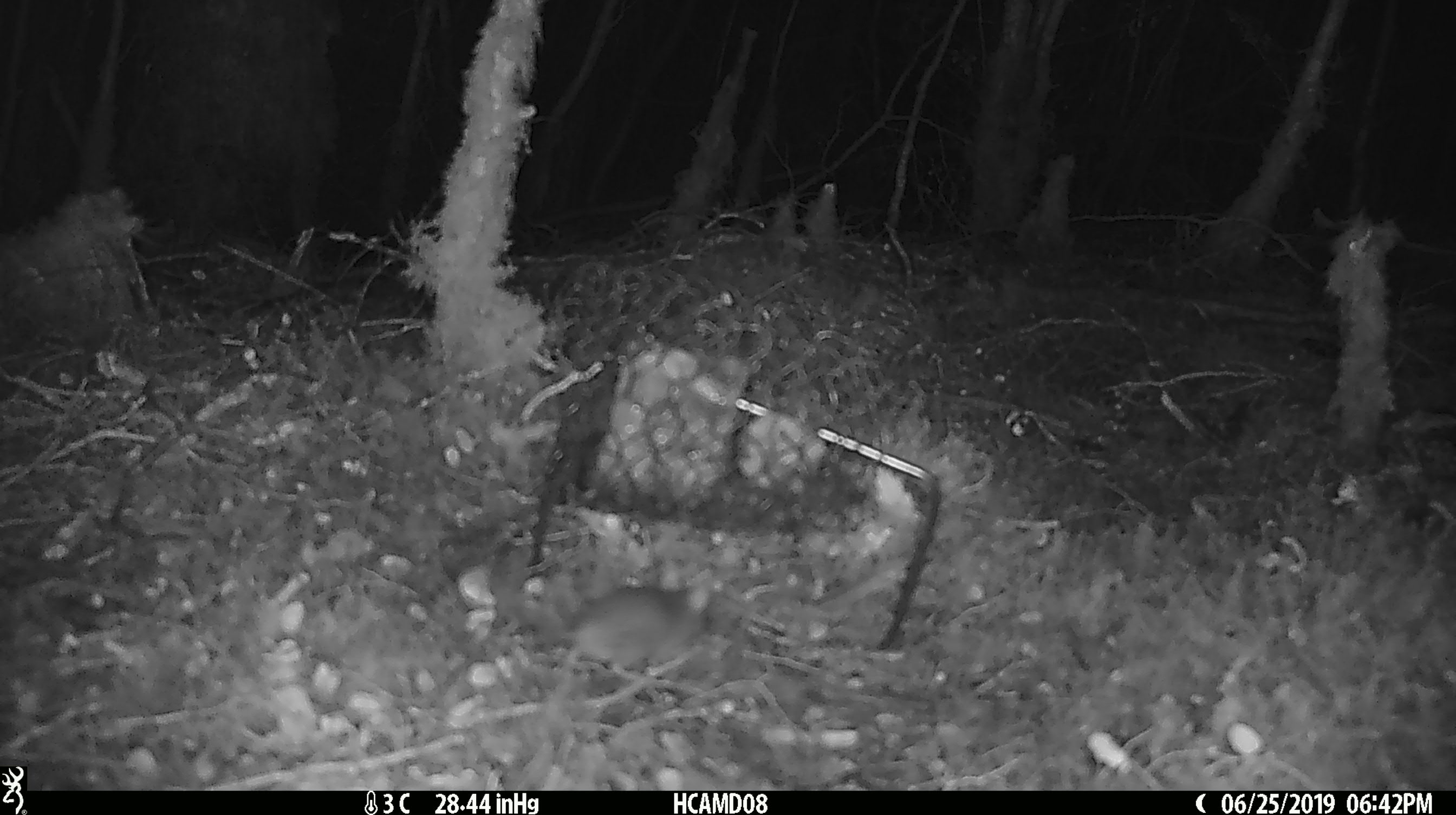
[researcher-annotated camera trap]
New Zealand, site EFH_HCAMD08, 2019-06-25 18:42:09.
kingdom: Animalia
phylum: Chordata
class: Mammalia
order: Rodentia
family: Muridae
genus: Mus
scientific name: Mus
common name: mouse